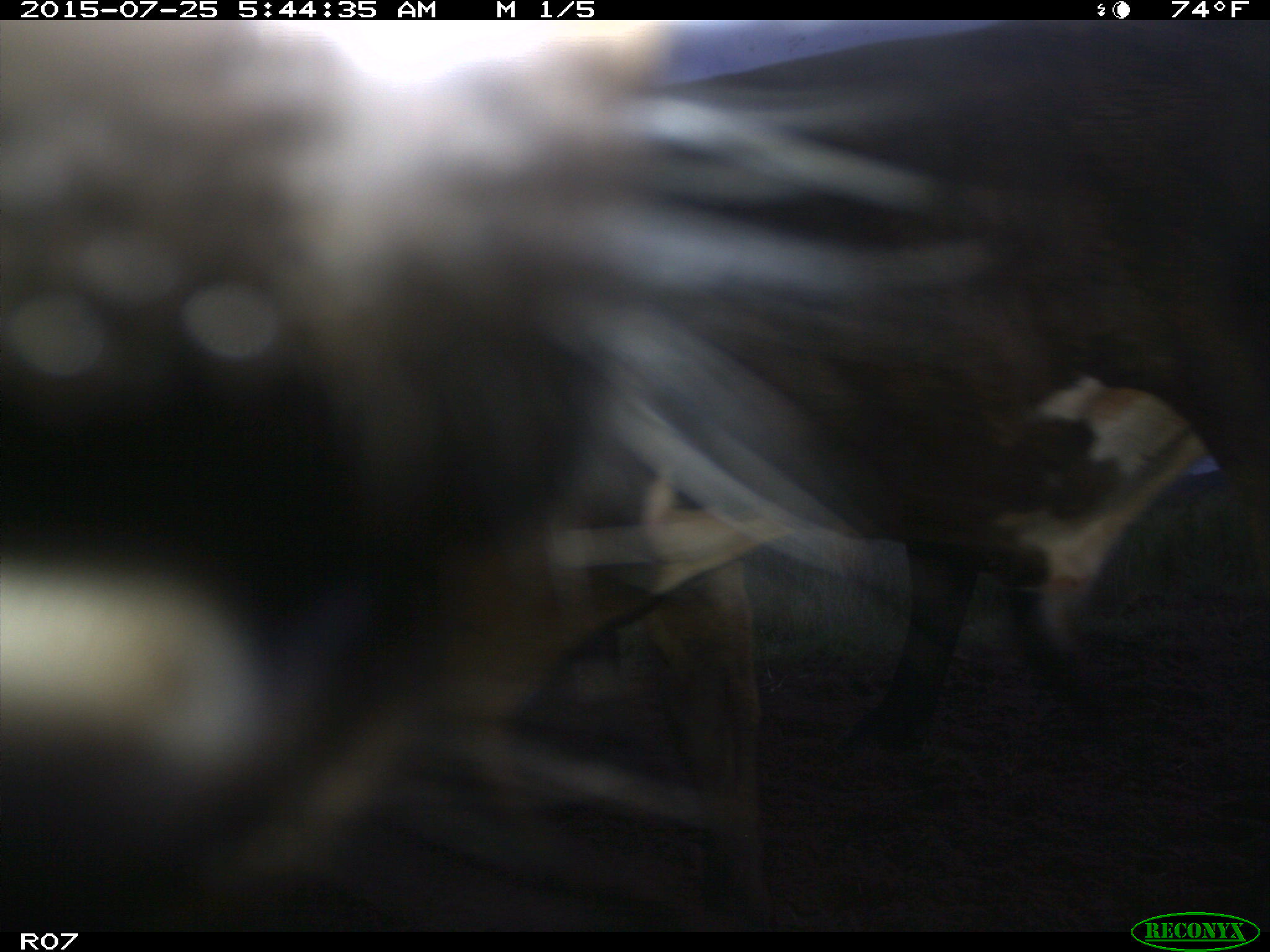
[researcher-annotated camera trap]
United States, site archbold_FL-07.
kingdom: Animalia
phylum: Chordata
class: Mammalia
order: Artiodactyla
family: Bovidae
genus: Bos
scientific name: Bos taurus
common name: domestic cow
Bos taurus (domestic cow).